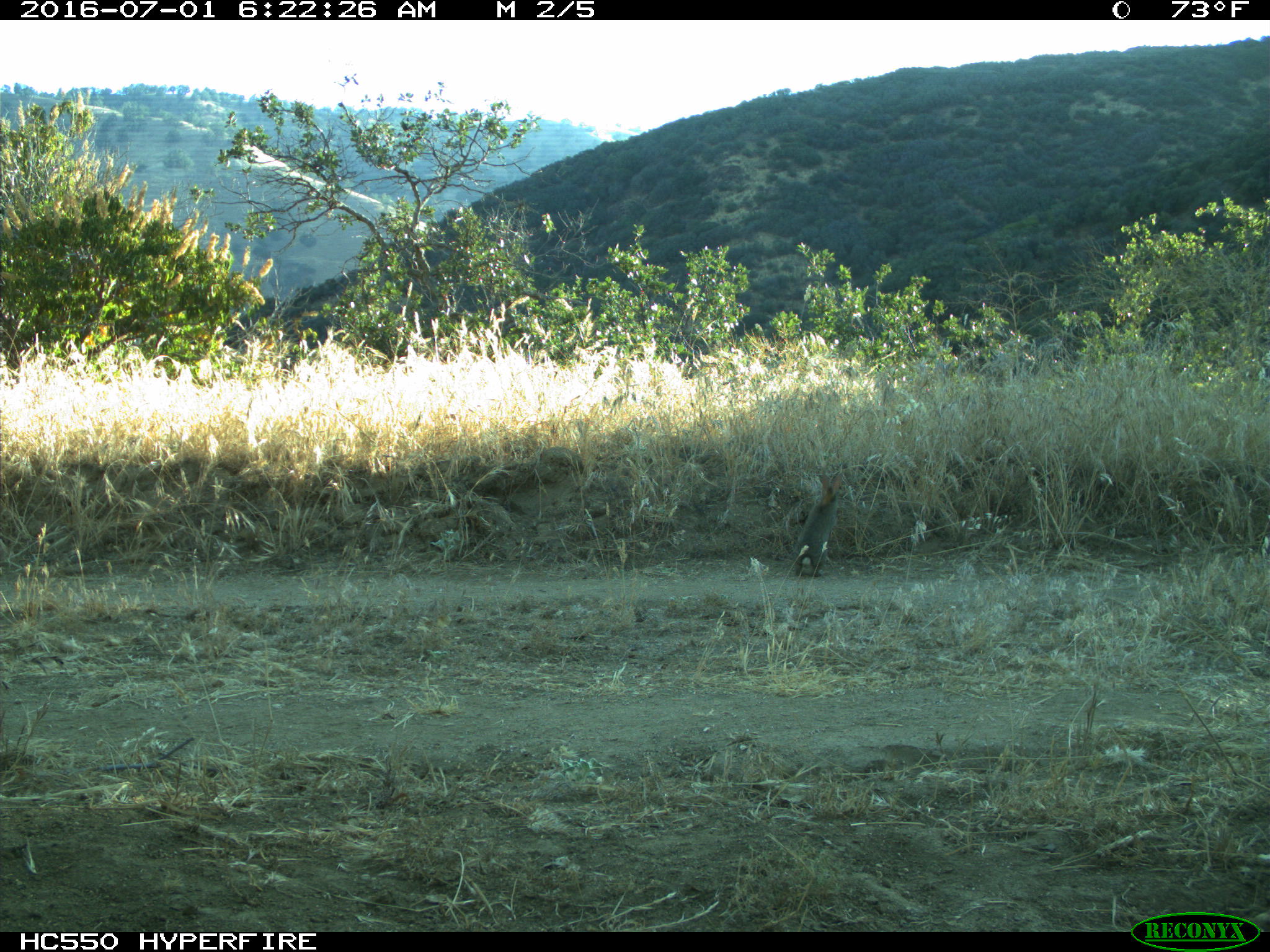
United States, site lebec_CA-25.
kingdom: Animalia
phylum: Chordata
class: Mammalia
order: Lagomorpha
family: Leporidae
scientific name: Leporidae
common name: rabbits and hares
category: unidentified rabbit